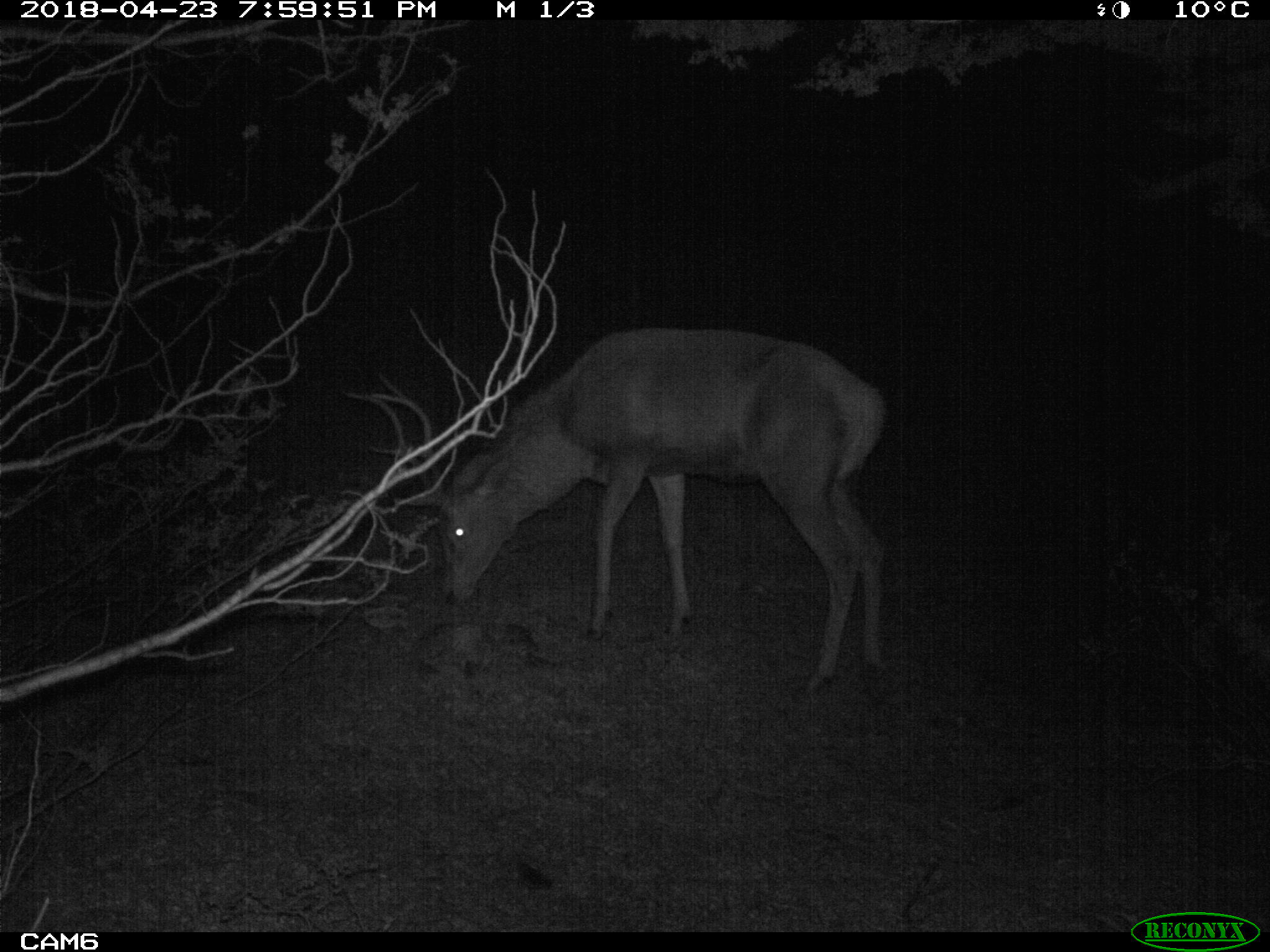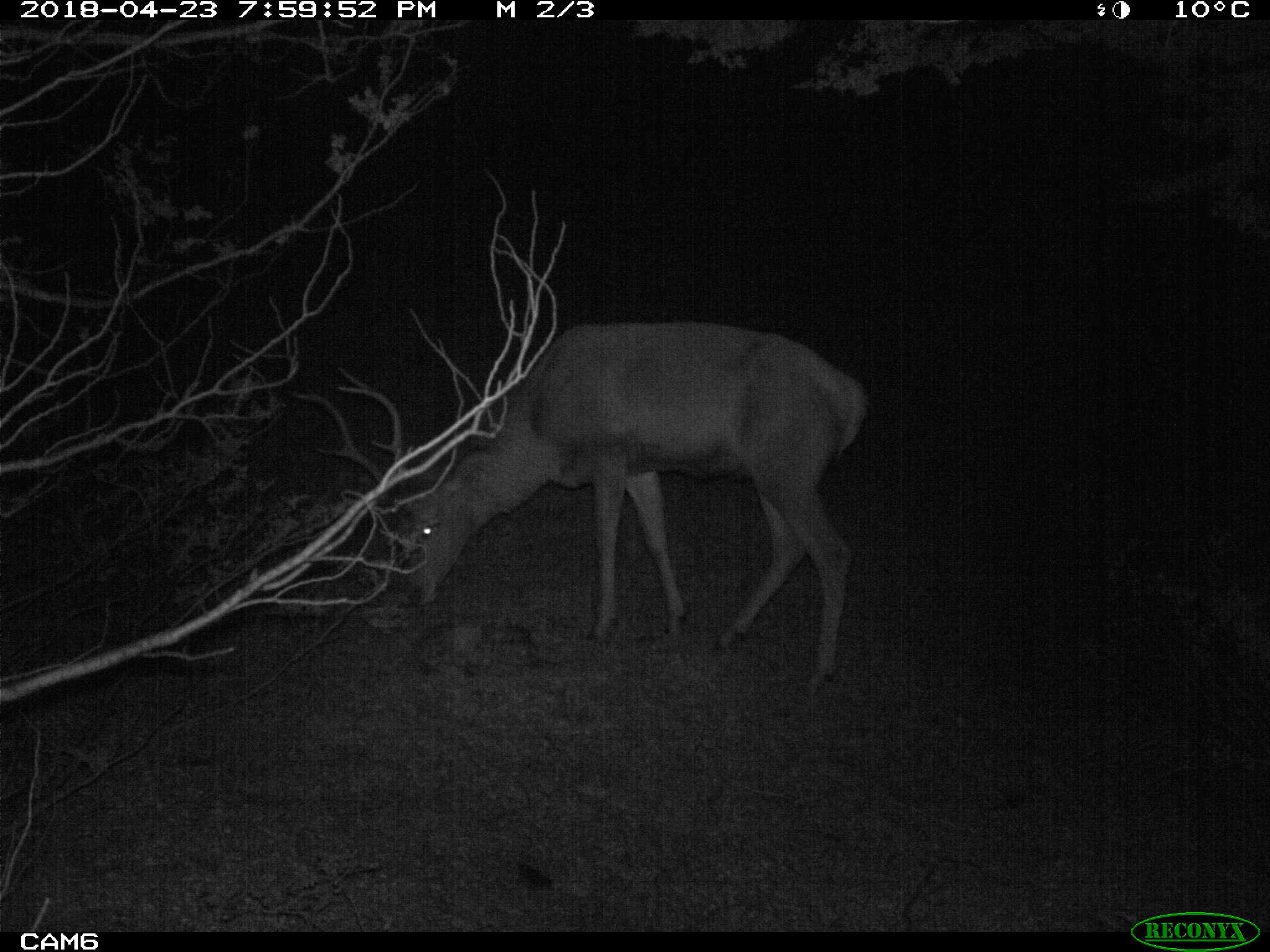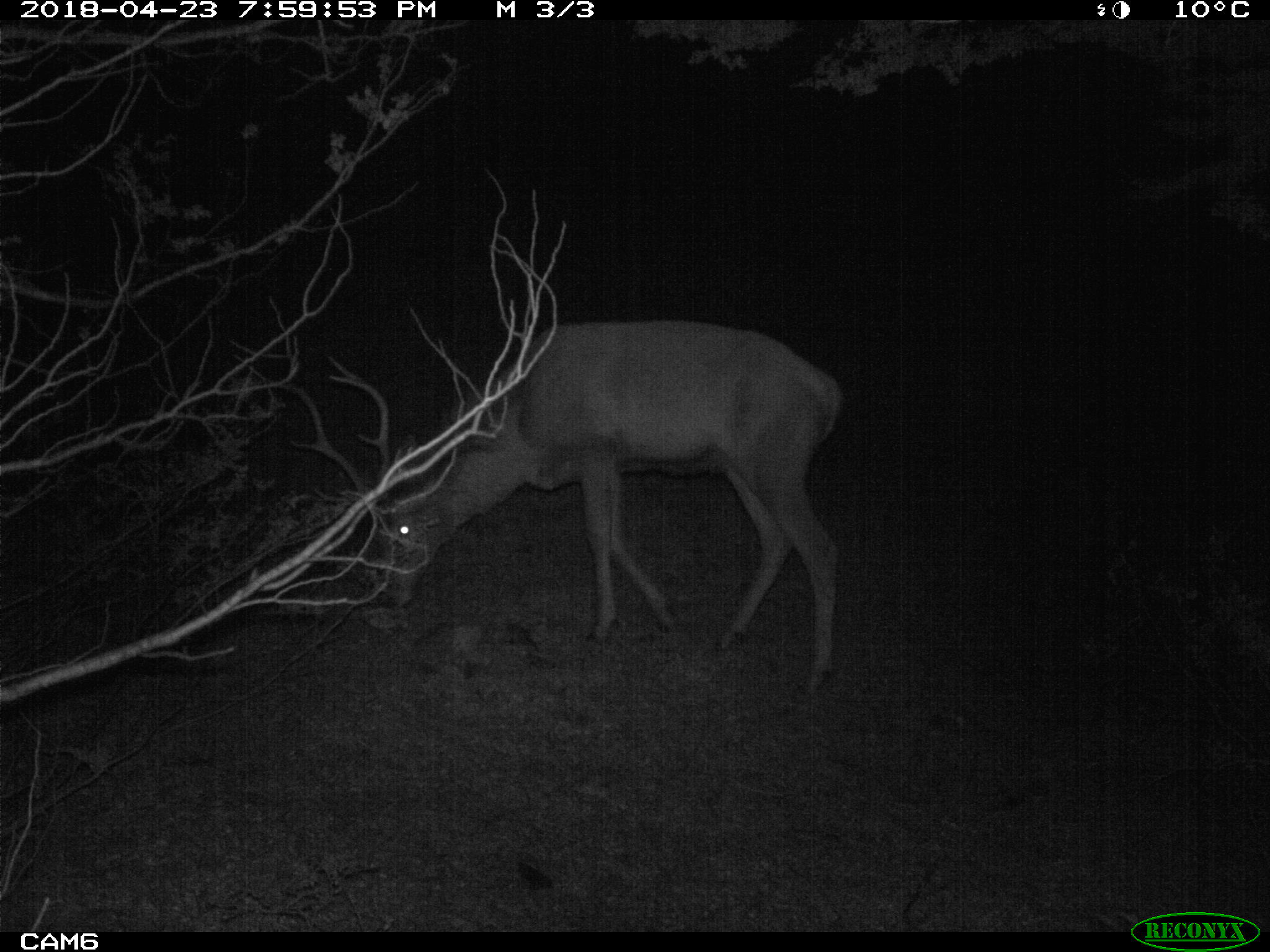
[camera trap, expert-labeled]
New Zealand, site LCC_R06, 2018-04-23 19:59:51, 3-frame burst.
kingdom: Animalia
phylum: Chordata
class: Mammalia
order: Artiodactyla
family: Cervidae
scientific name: Cervidae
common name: deer